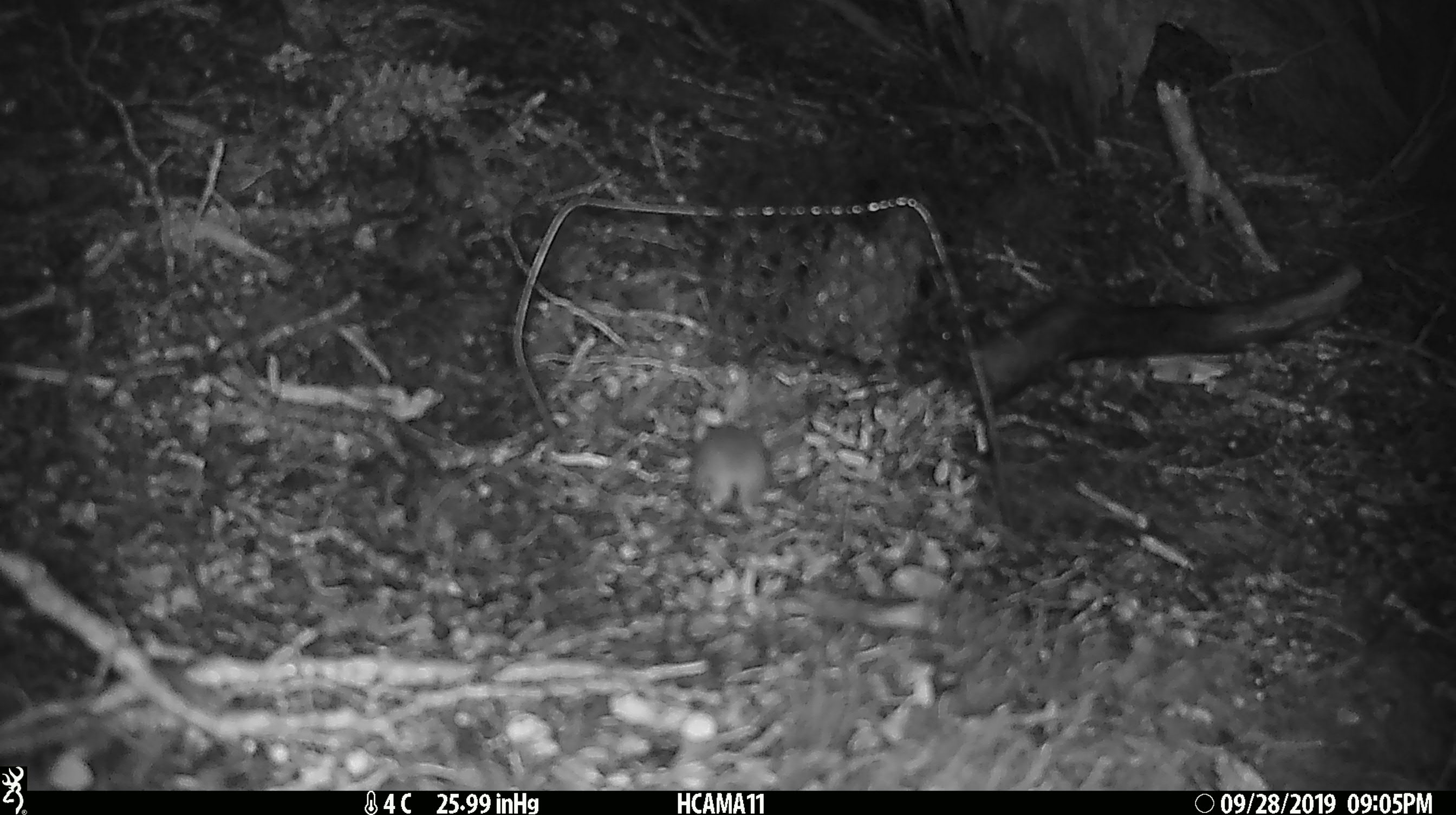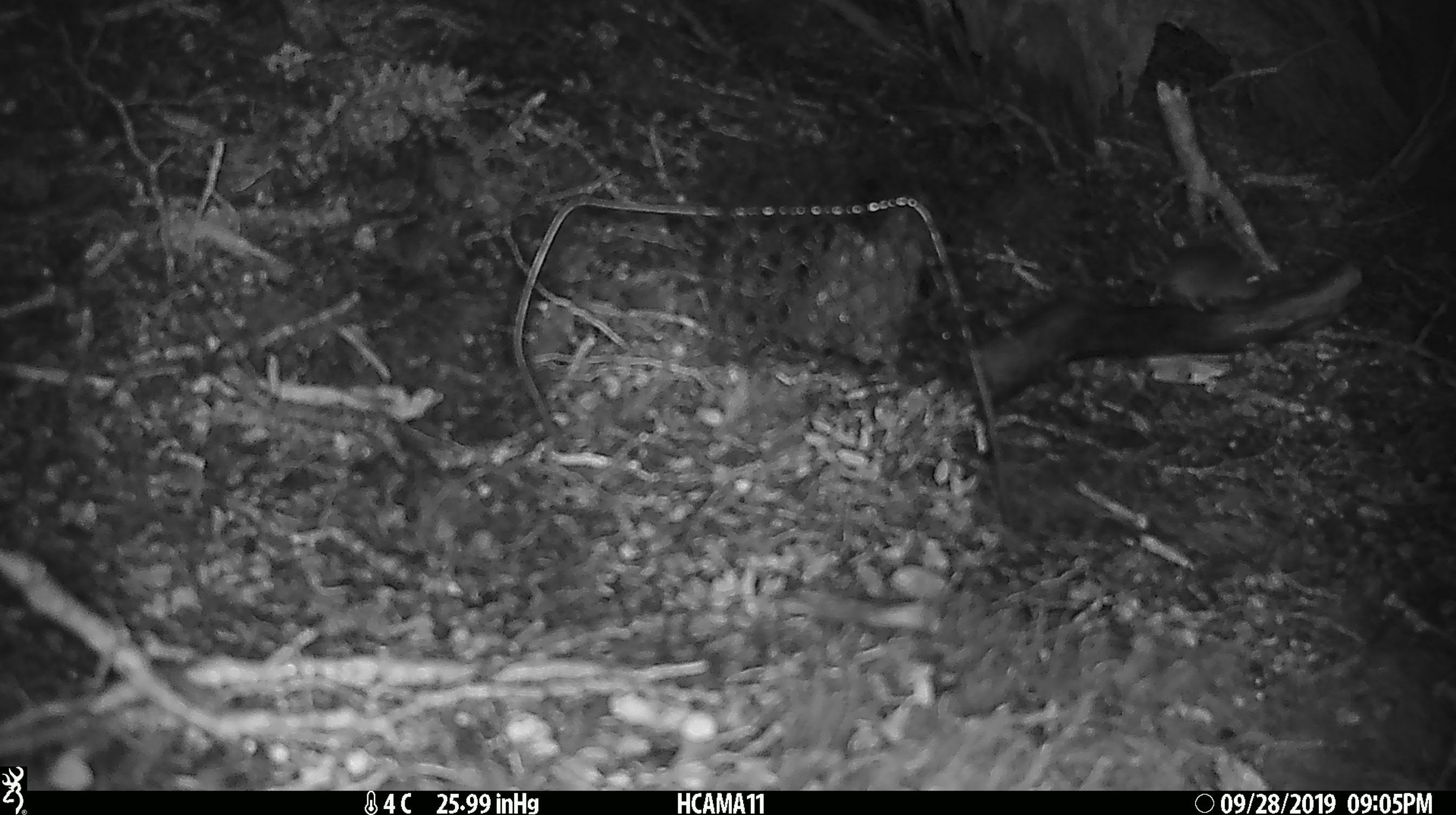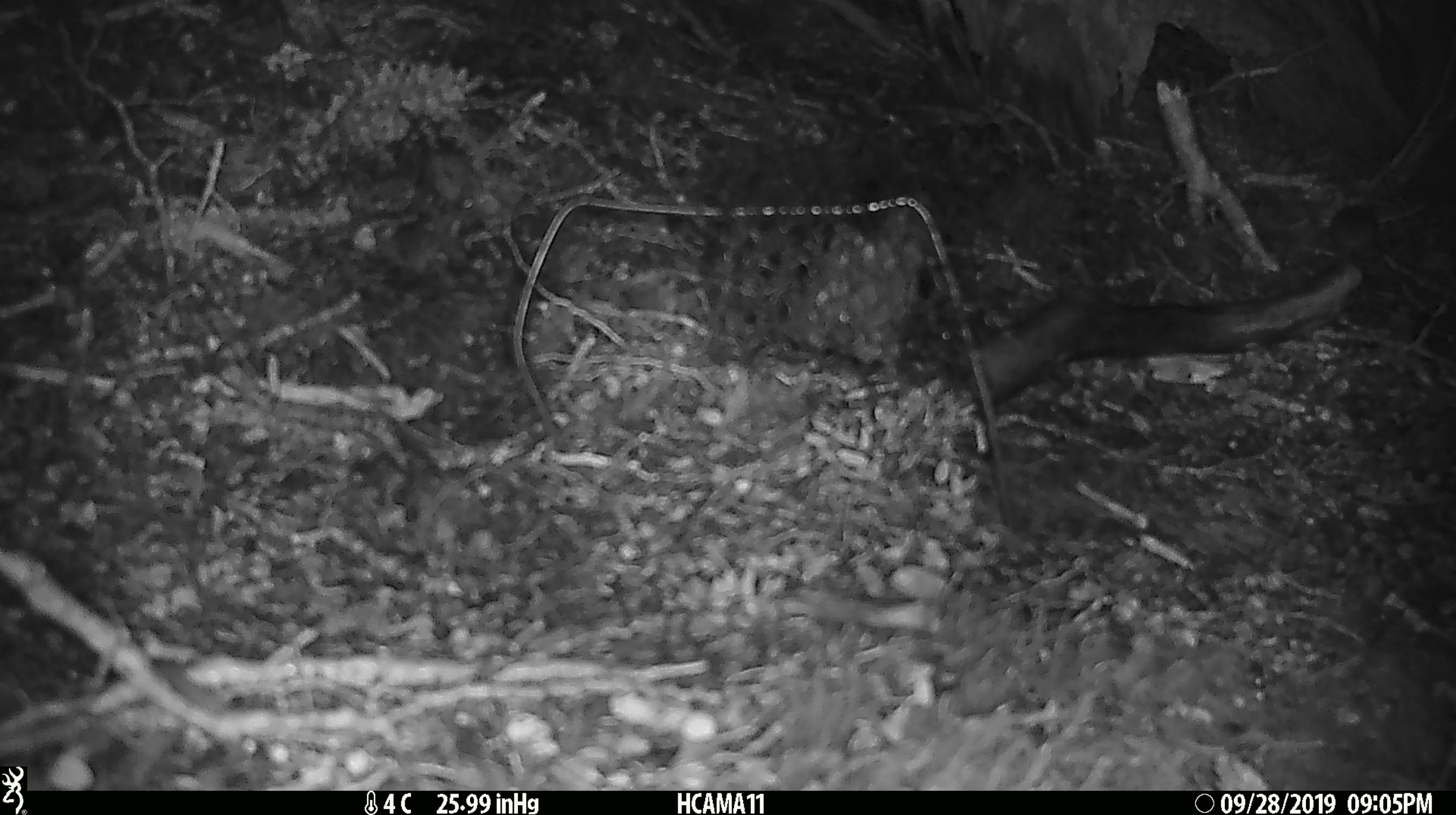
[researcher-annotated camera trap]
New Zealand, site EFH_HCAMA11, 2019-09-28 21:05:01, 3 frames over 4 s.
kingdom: Animalia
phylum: Chordata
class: Mammalia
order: Rodentia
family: Muridae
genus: Mus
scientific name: Mus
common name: mouse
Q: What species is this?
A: Mouse (Mus).